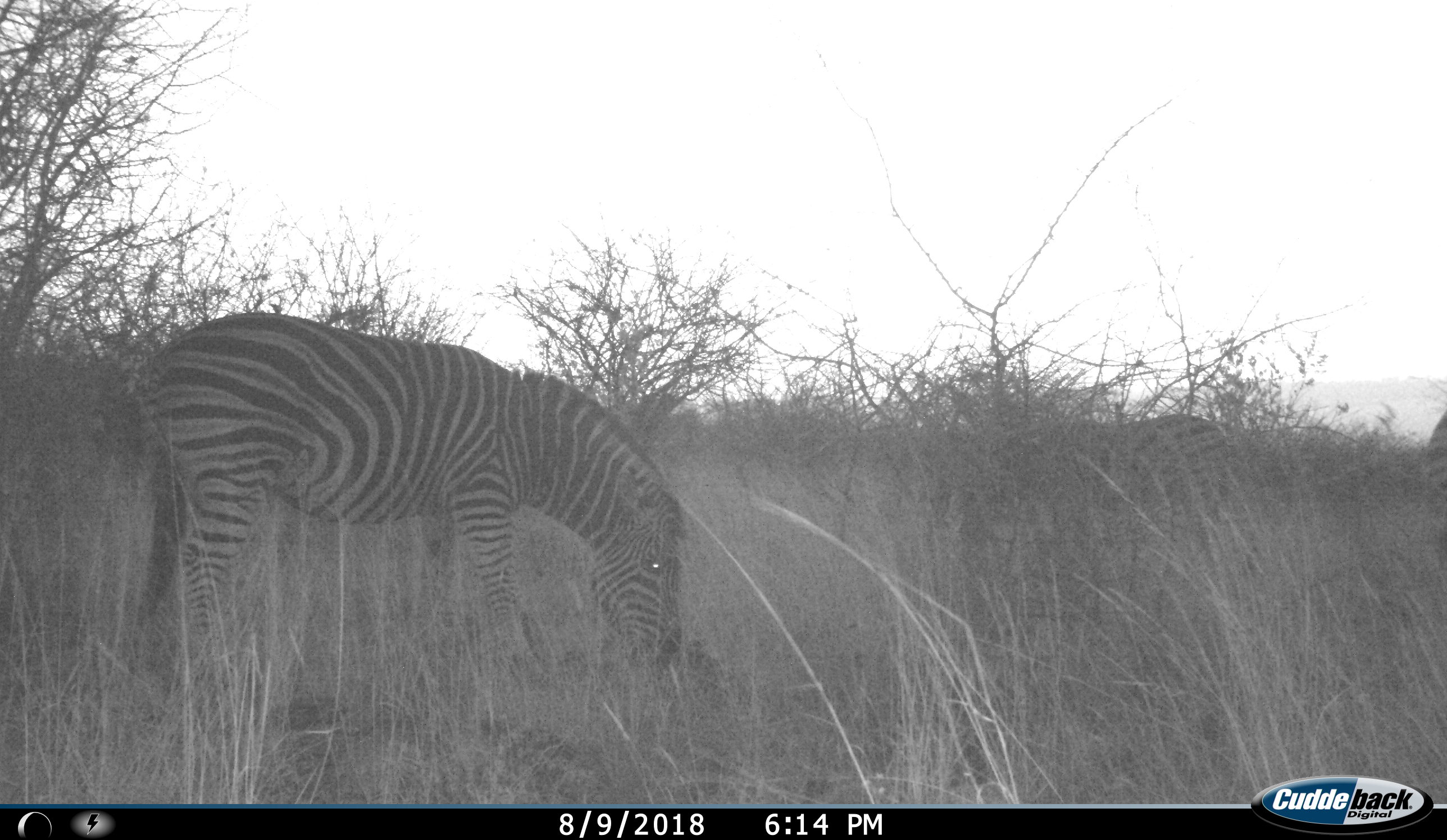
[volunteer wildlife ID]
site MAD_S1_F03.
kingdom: Animalia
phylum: Chordata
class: Mammalia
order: Perissodactyla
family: Equidae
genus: Equus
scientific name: Equus quagga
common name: plains zebra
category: zebraplains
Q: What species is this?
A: Zebraplains (plains zebra) (Equus quagga).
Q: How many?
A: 1.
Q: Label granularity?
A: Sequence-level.